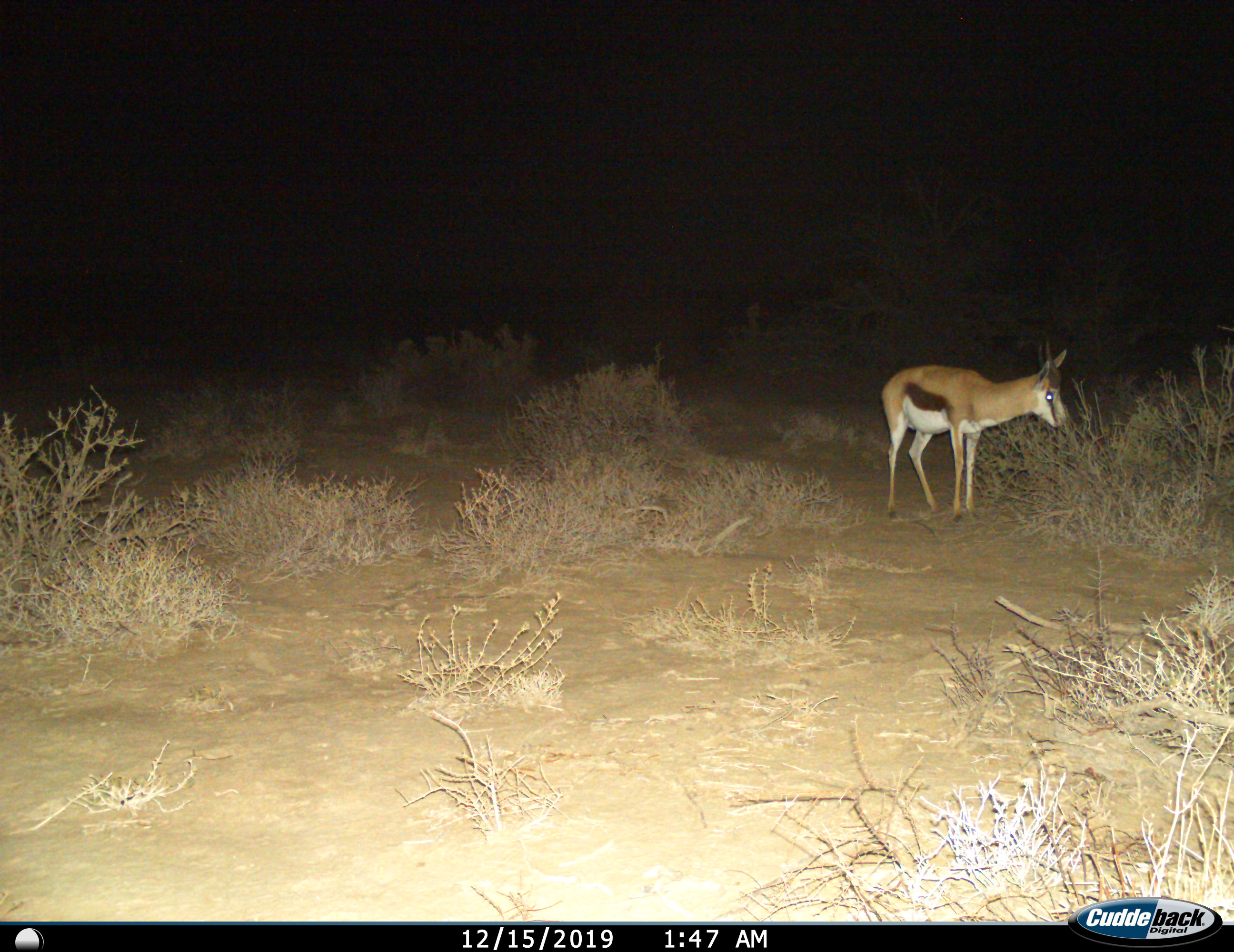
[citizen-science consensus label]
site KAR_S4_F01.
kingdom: Animalia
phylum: Chordata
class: Mammalia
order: Artiodactyla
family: Bovidae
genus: Antidorcas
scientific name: Antidorcas marsupialis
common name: springbok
Springbok (Antidorcas marsupialis), count 1. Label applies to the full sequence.